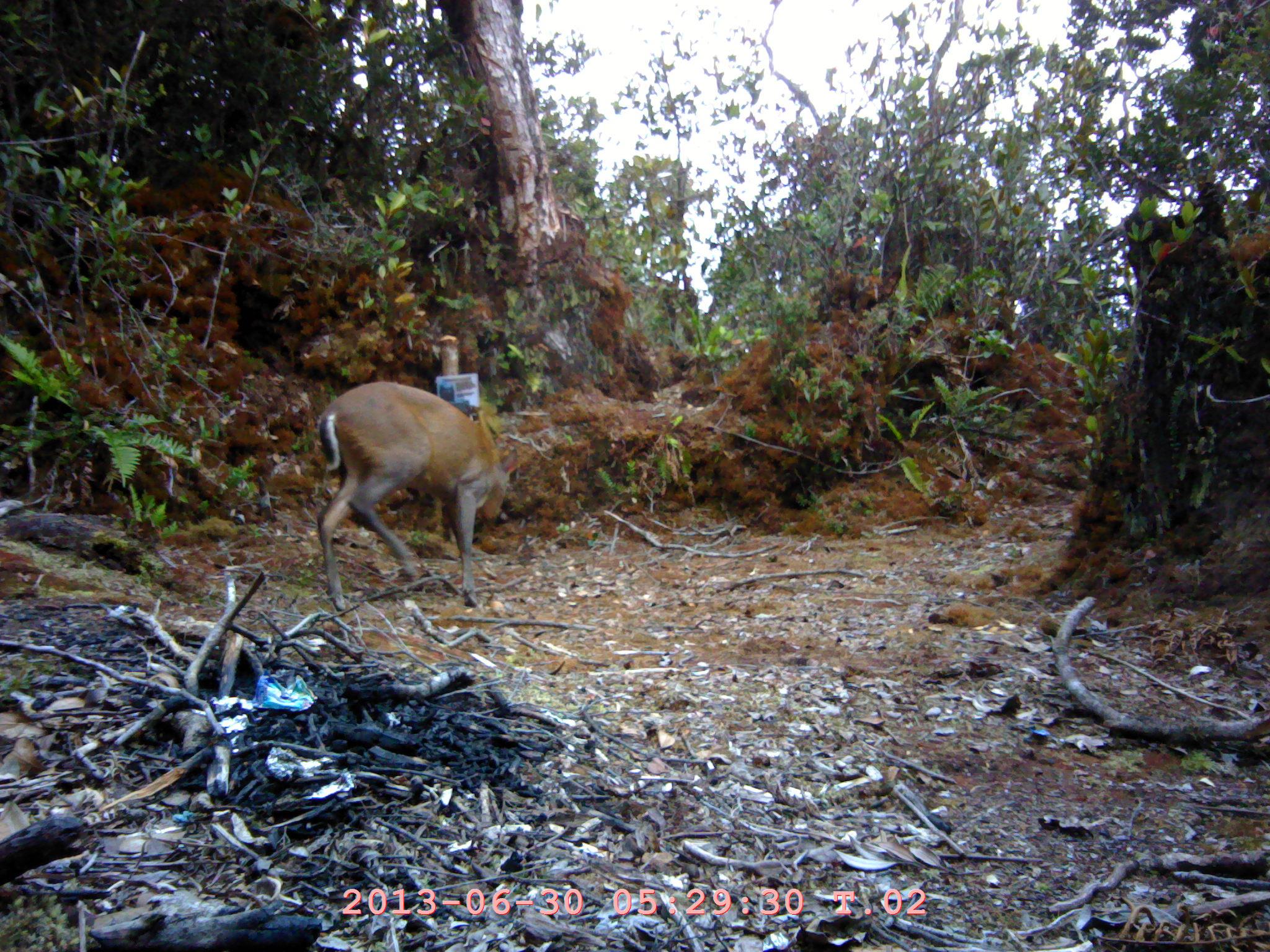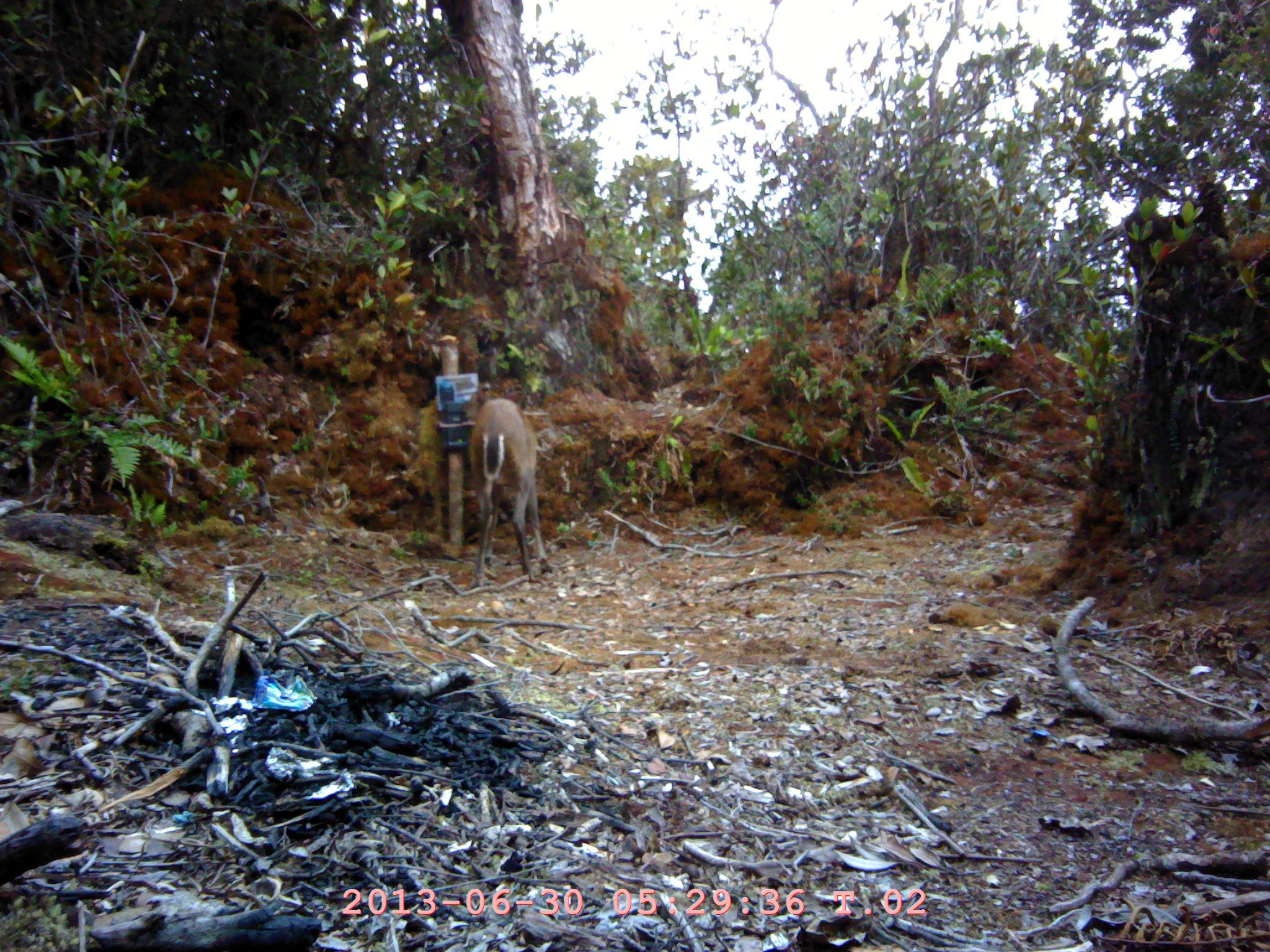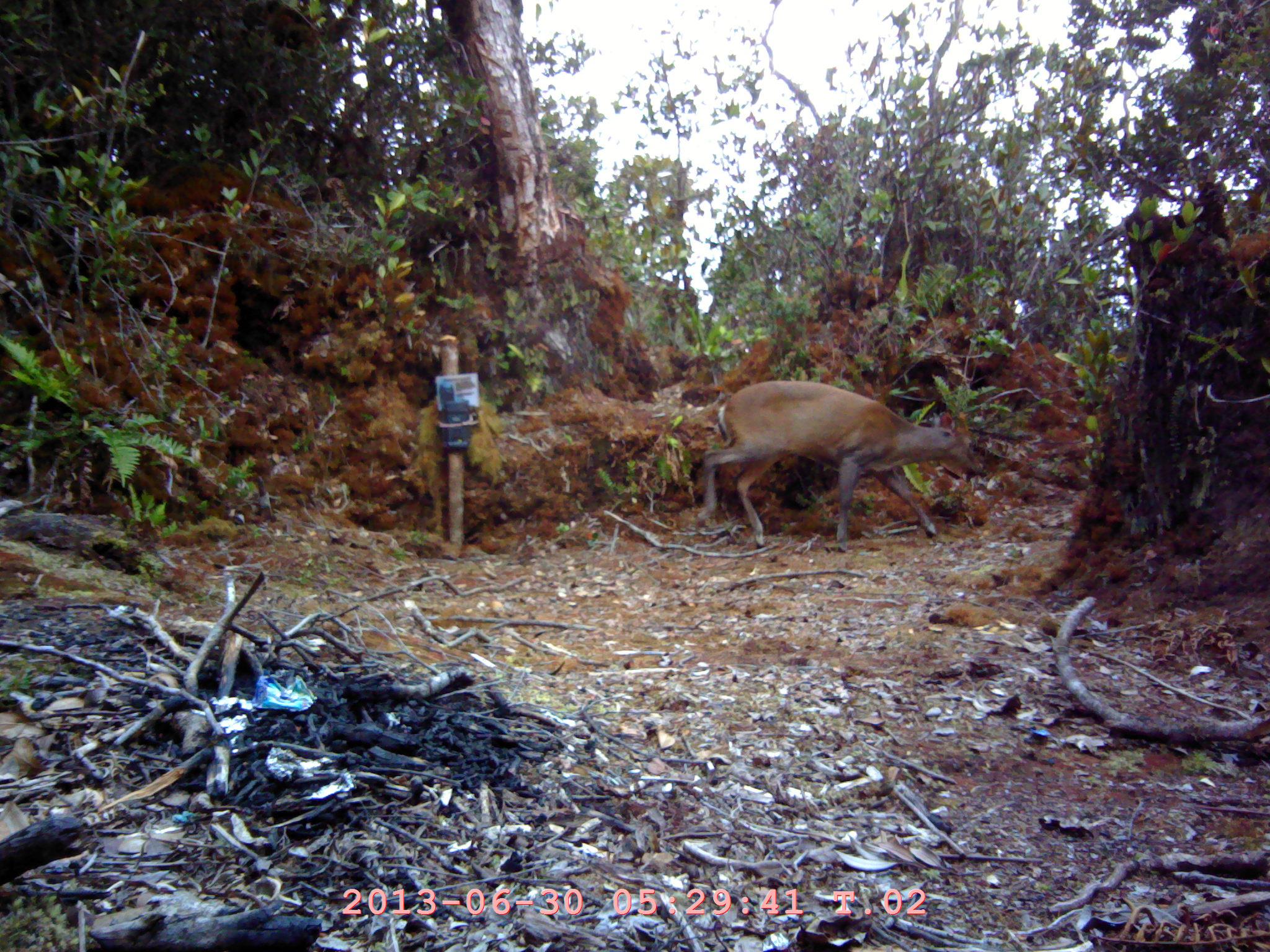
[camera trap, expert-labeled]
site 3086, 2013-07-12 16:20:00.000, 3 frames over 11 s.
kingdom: Animalia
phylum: Chordata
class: Mammalia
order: Artiodactyla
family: Cervidae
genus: Muntiacus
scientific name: Muntiacus muntjak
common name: southern red muntjac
Muntiacus muntjak (southern red muntjac), count 1.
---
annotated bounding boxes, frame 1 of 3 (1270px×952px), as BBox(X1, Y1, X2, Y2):
muntiacus muntjak: BBox(314, 380, 519, 611)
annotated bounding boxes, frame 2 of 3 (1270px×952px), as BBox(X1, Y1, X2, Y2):
muntiacus muntjak: BBox(467, 398, 553, 592)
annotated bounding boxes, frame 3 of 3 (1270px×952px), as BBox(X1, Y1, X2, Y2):
muntiacus muntjak: BBox(696, 378, 984, 553)